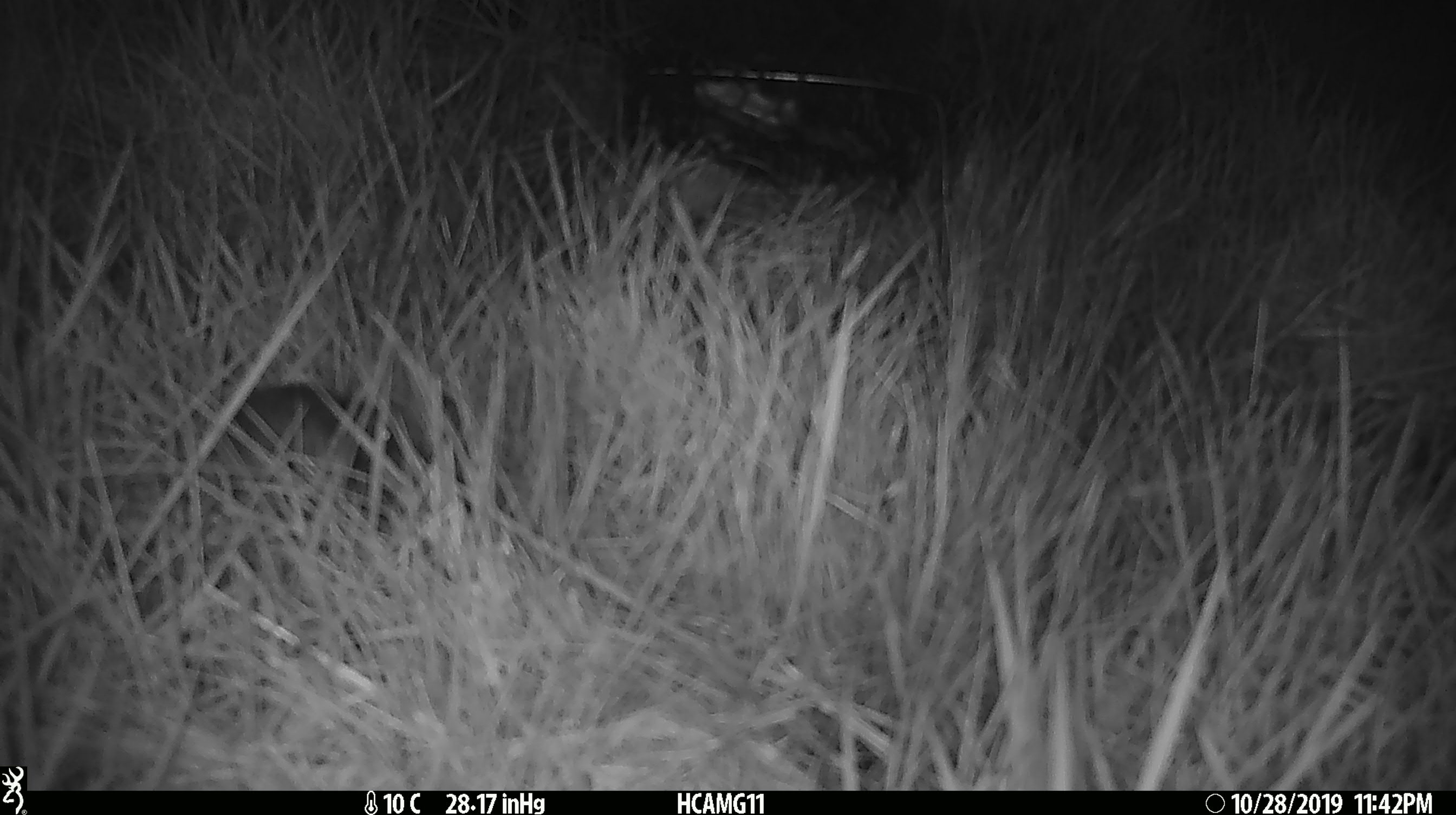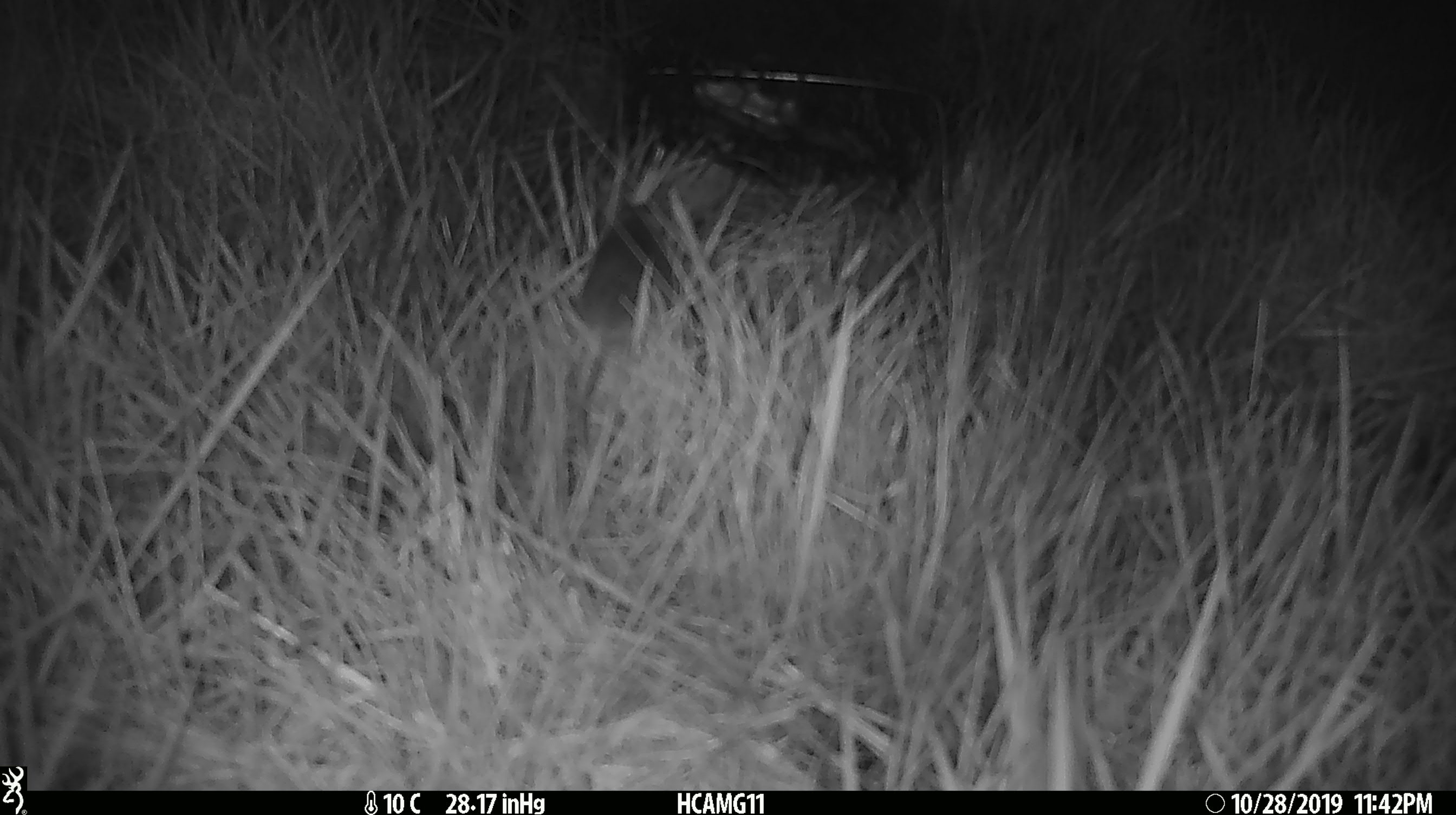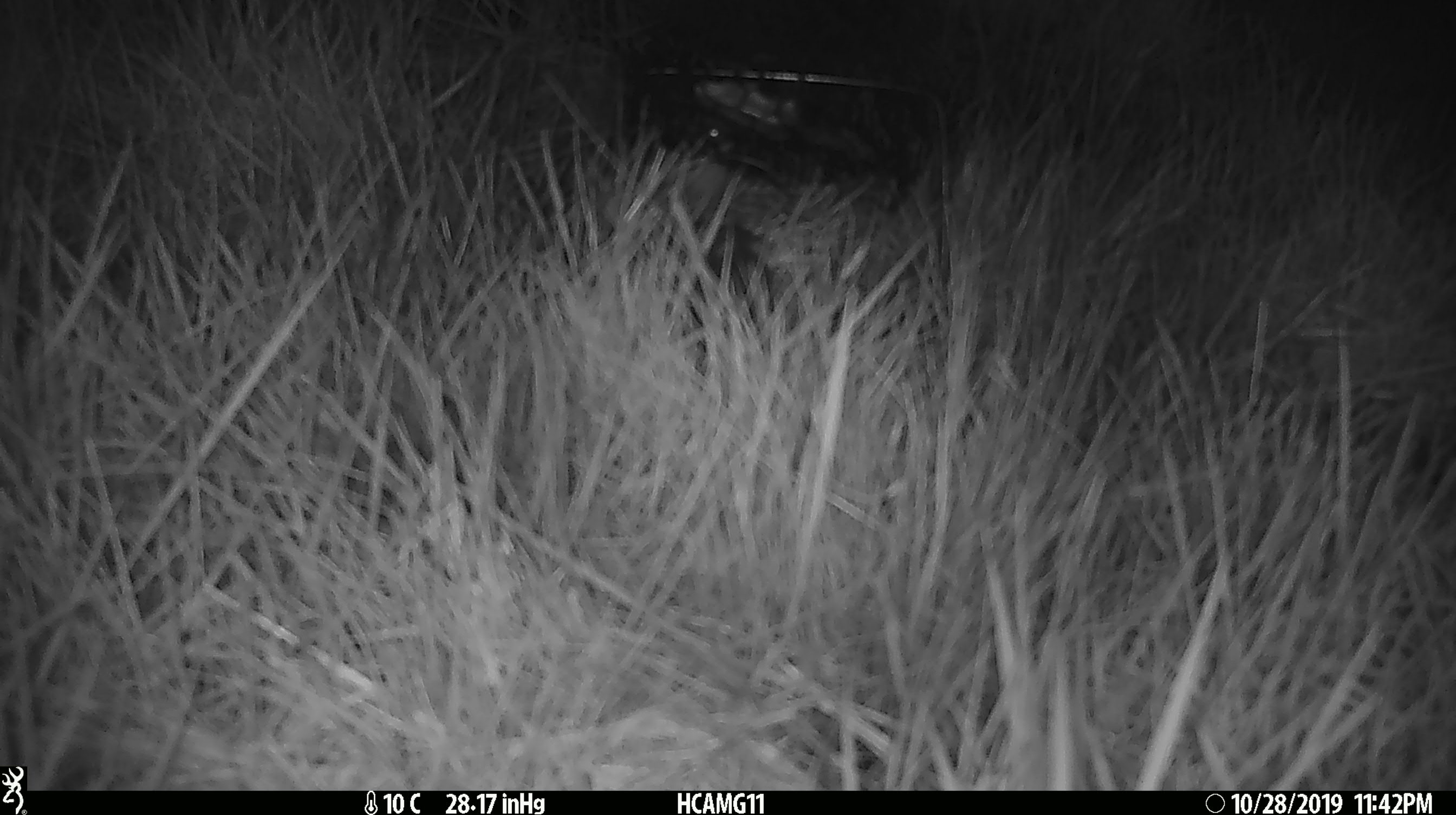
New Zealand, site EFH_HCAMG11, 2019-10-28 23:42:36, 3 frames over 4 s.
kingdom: Animalia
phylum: Chordata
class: Mammalia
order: Rodentia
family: Muridae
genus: Mus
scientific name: Mus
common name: mouse